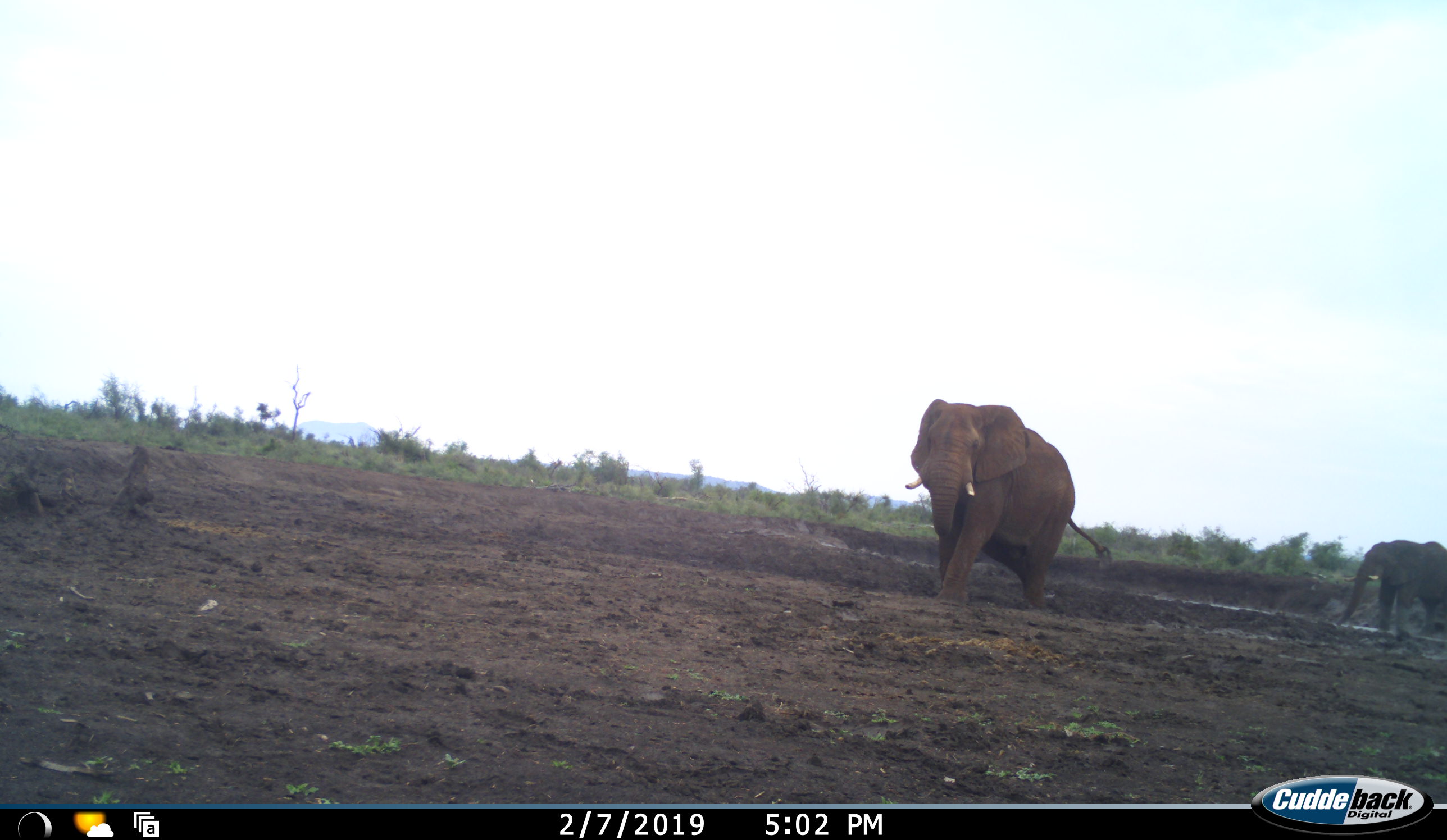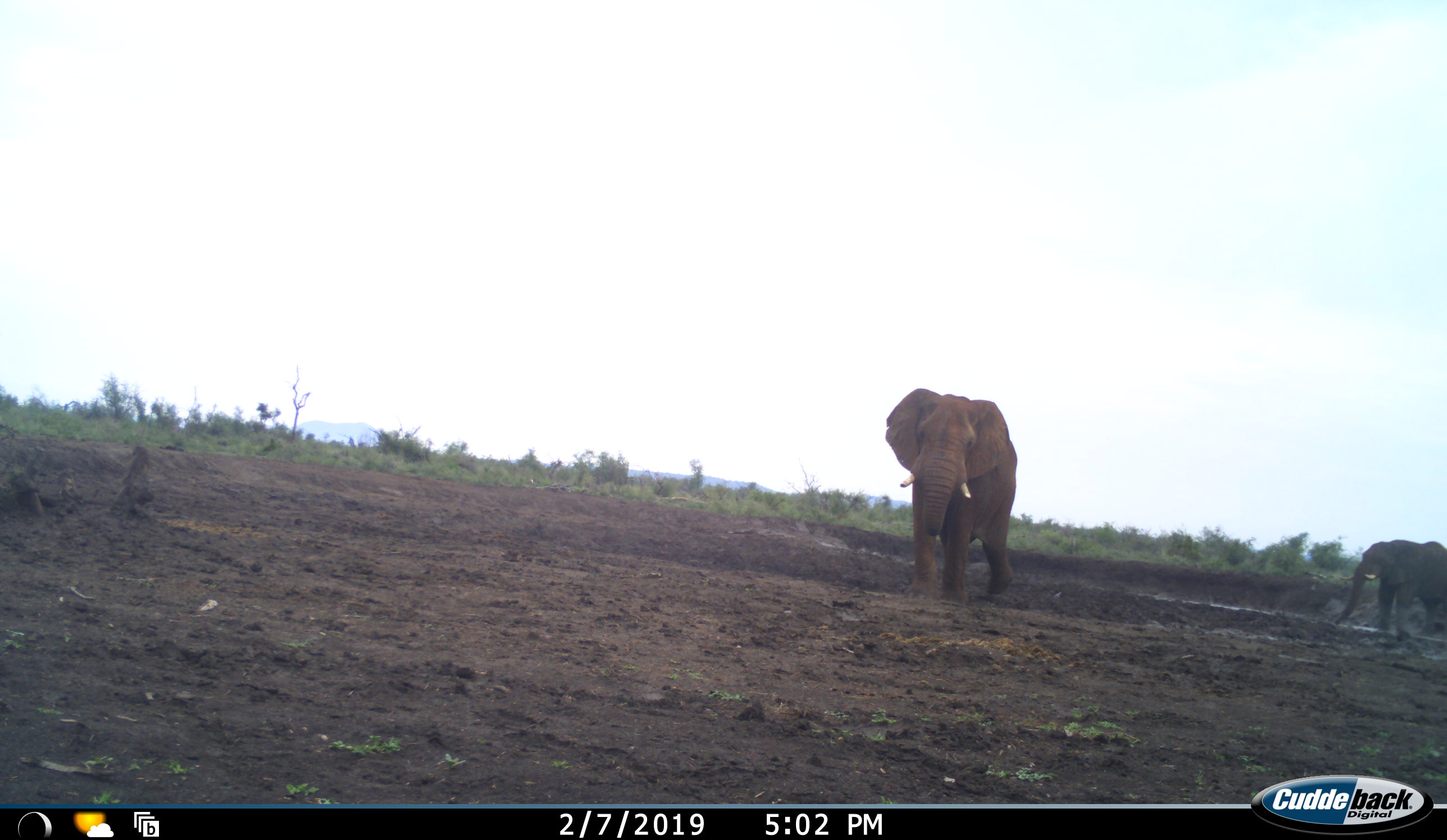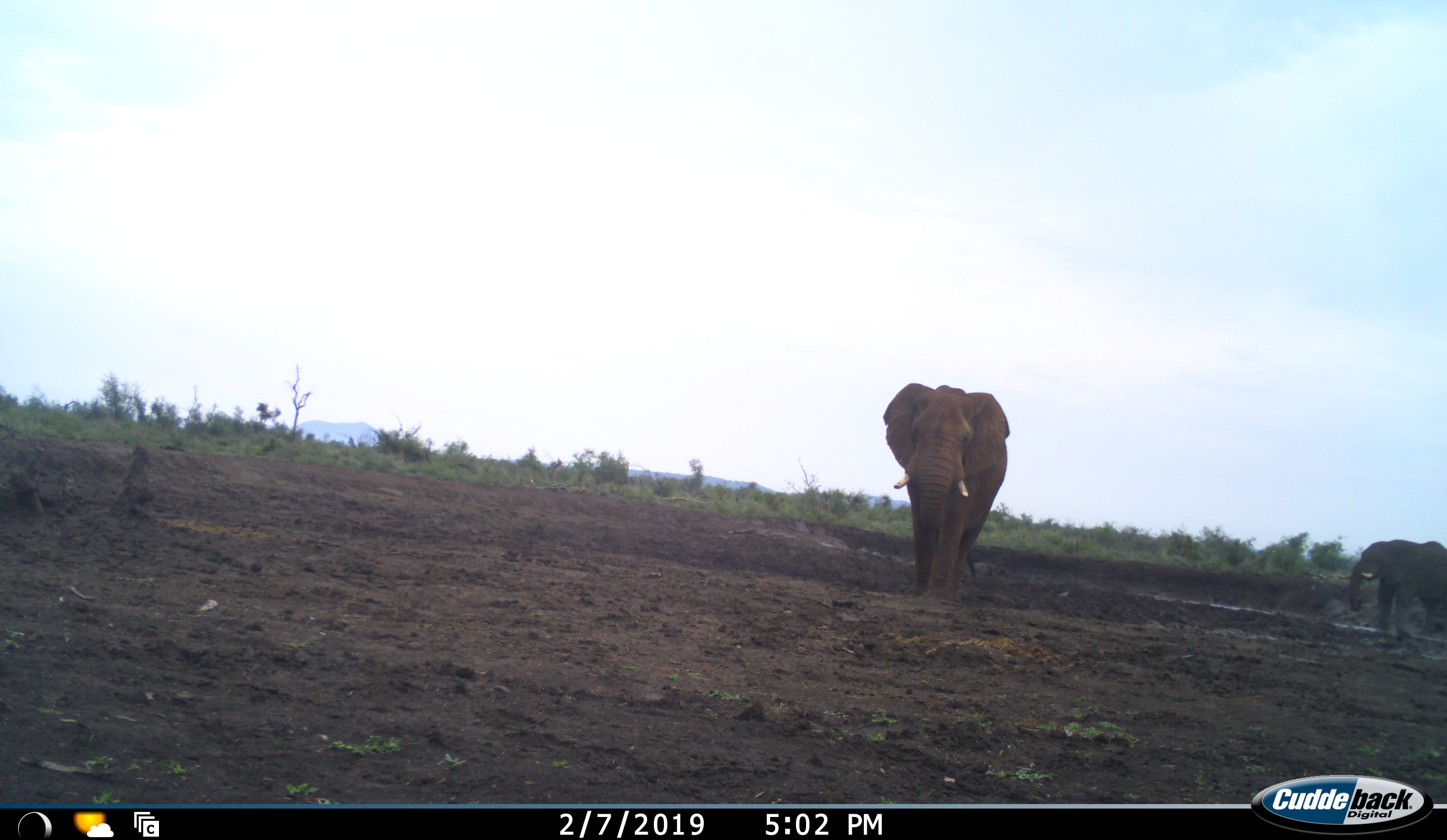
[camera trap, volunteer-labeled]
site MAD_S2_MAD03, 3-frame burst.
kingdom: Animalia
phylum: Chordata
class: Mammalia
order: Proboscidea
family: Elephantidae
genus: Loxodonta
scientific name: Loxodonta africana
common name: african bush elephant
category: elephant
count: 2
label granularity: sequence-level